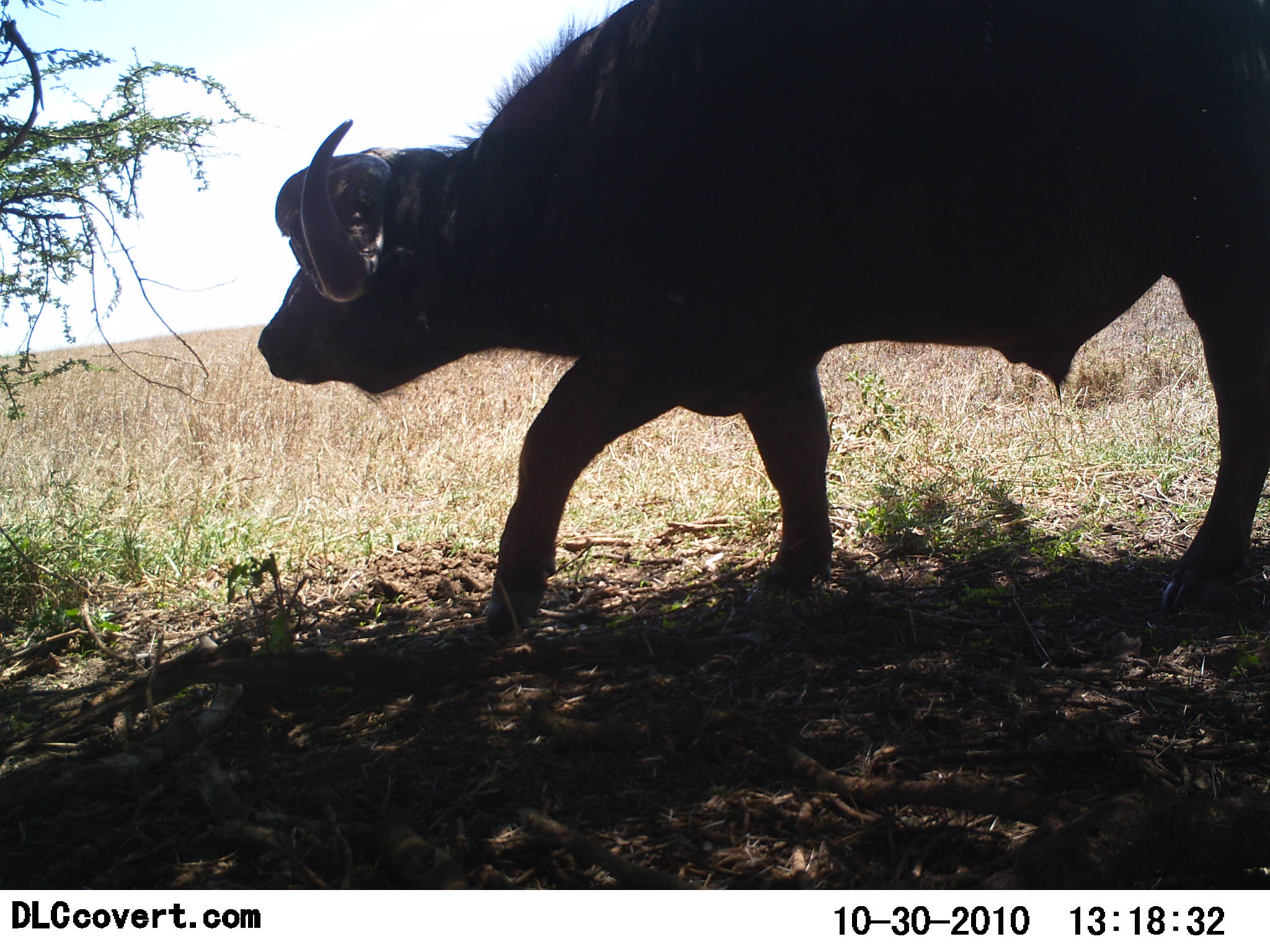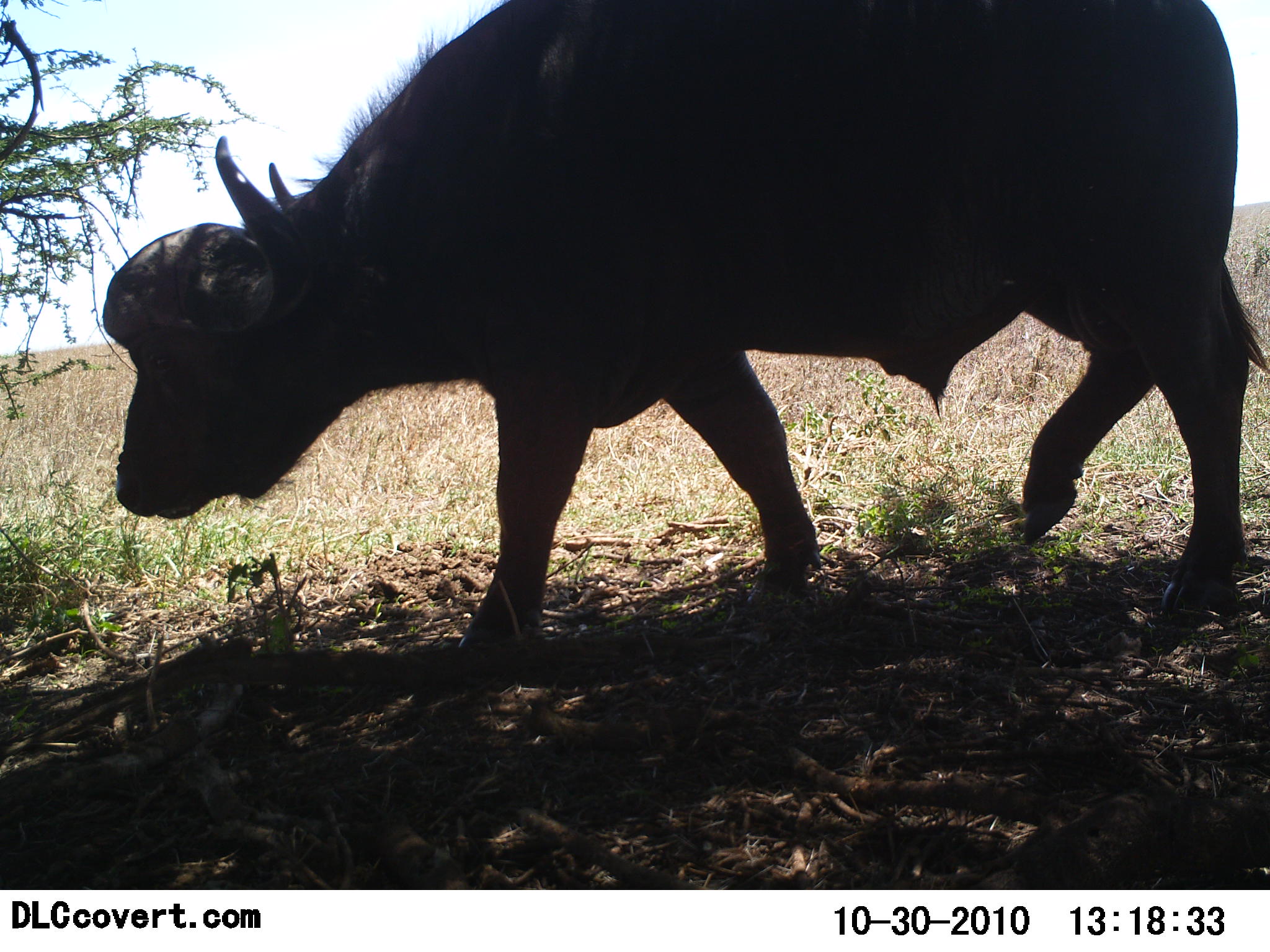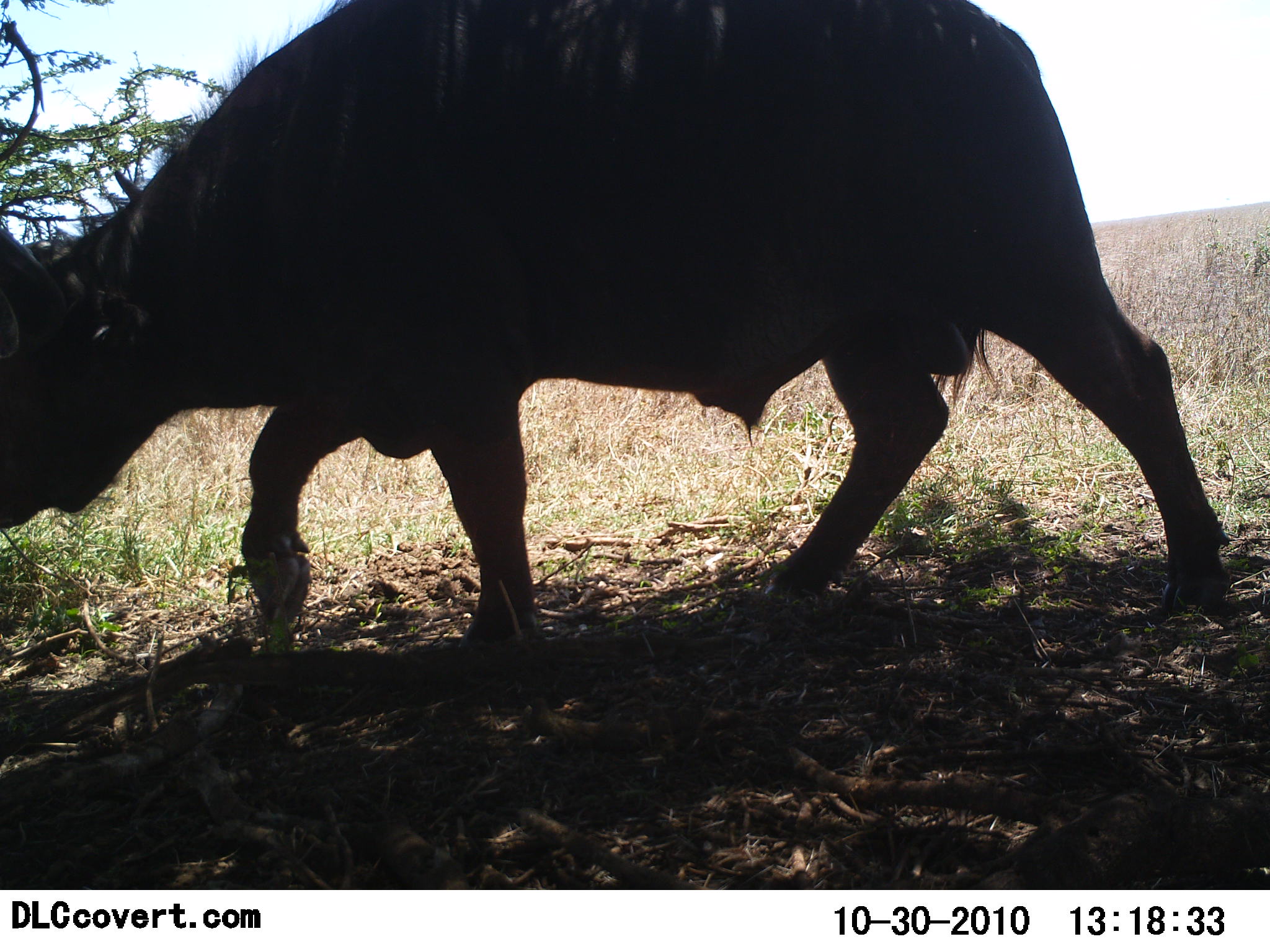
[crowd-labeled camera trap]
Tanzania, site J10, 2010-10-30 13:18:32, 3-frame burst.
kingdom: Animalia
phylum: Chordata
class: Mammalia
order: Artiodactyla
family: Bovidae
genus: Syncerus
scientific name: Syncerus caffer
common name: cape buffalo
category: buffalo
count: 1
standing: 5%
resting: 0%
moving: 95%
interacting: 0%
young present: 0%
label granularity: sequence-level